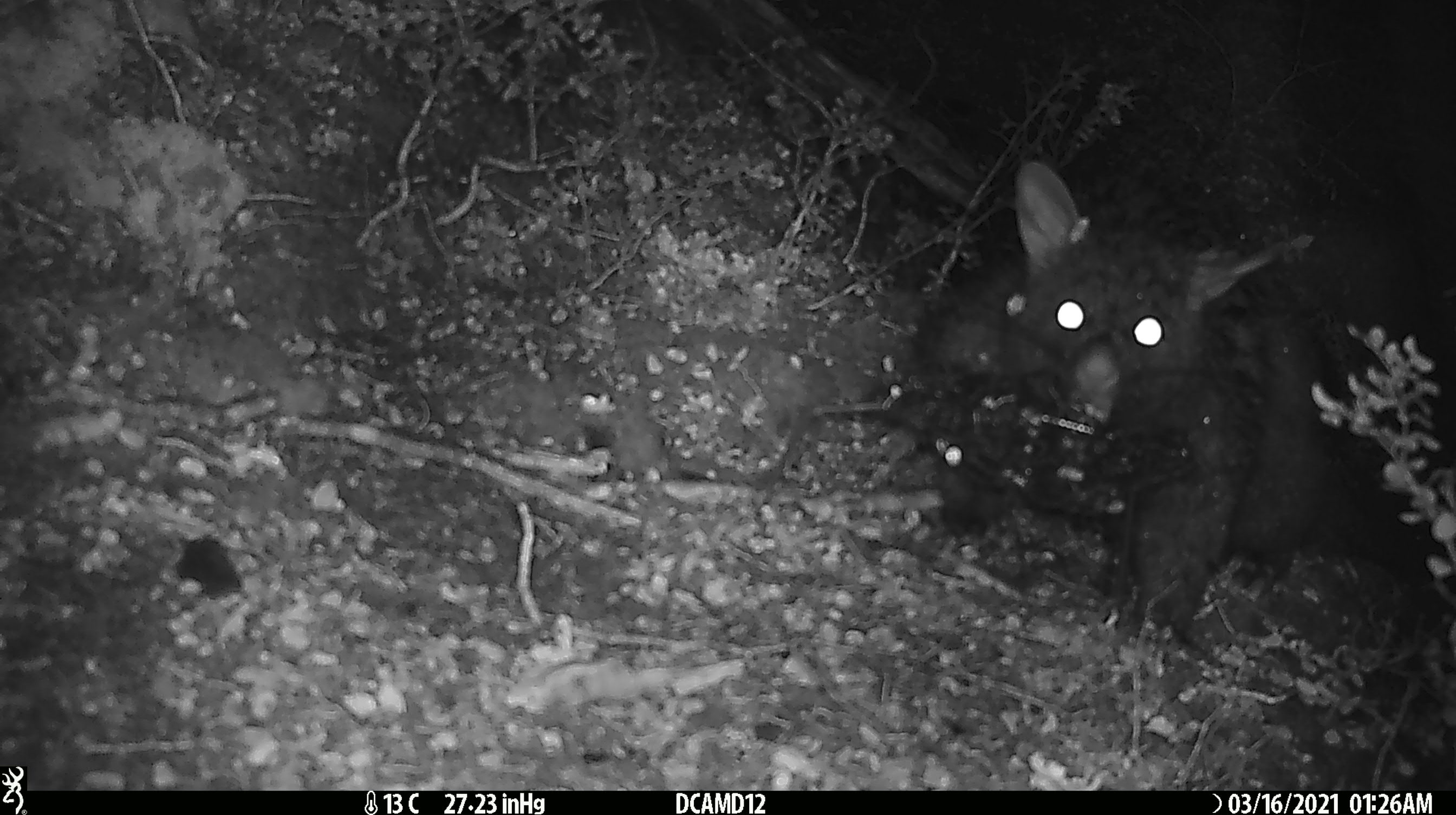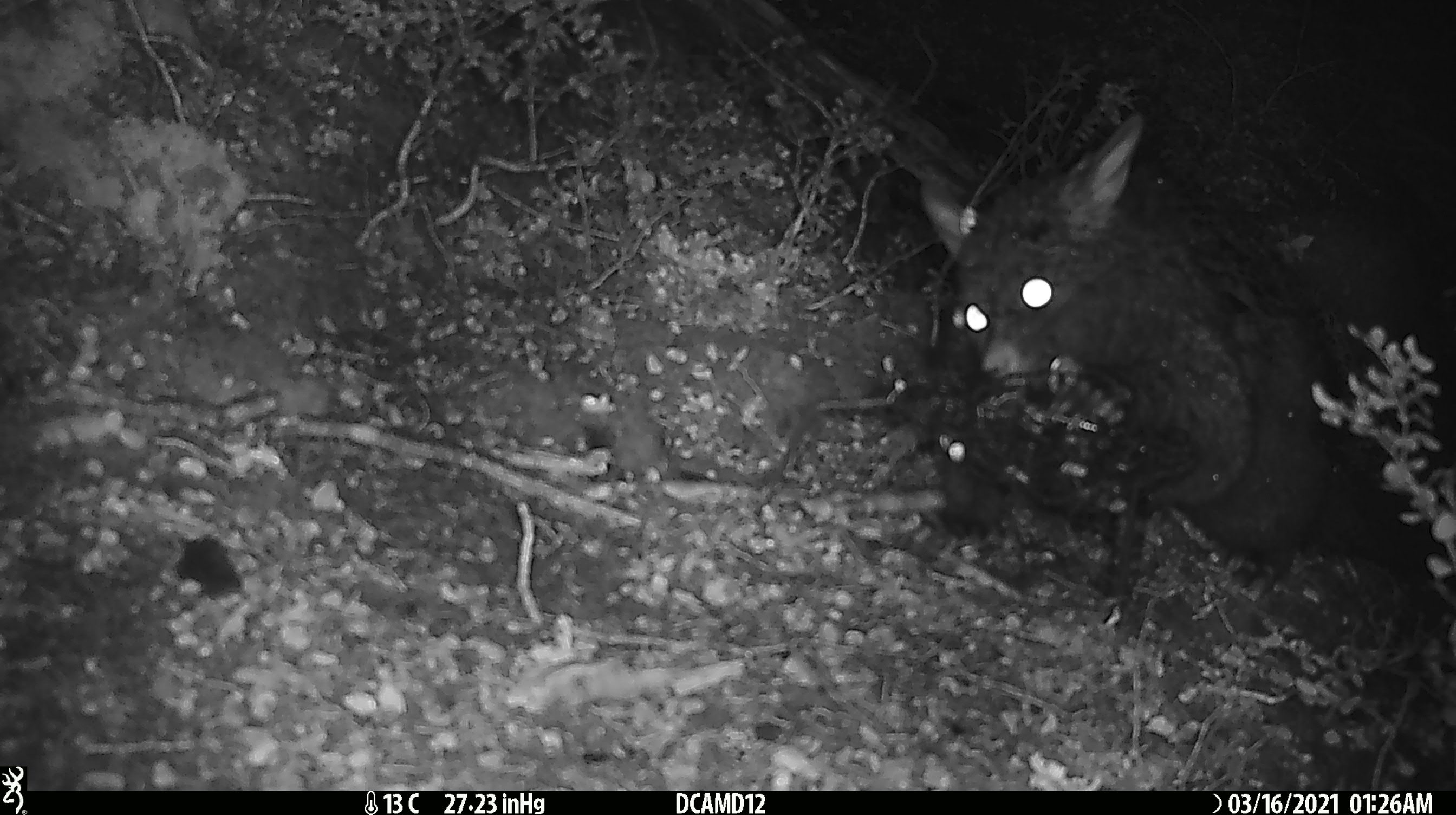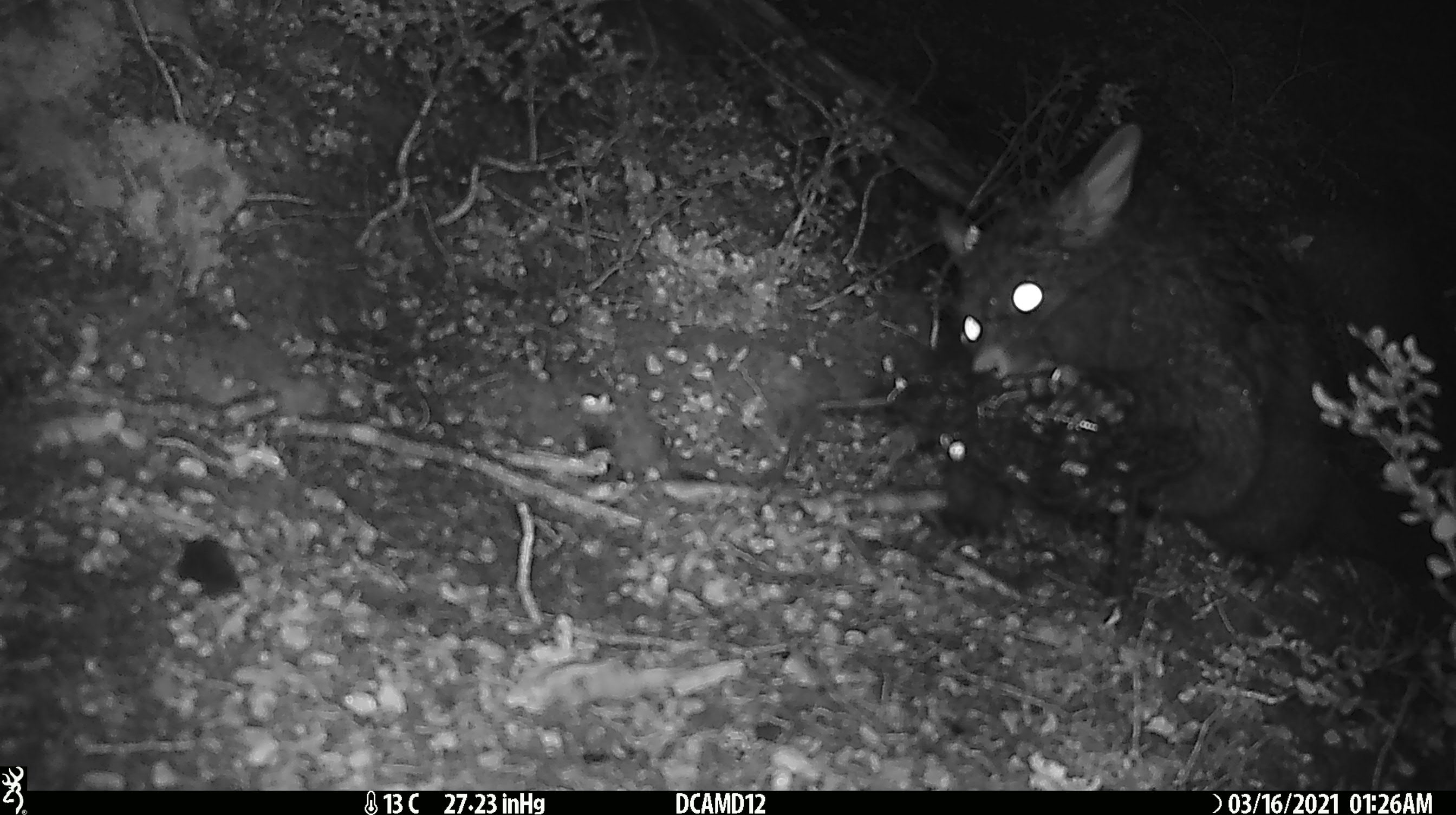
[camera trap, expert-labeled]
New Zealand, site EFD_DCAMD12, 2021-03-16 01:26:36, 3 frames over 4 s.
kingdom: Animalia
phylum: Chordata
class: Mammalia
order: Diprotodontia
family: Phalangeridae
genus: Trichosurus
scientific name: Trichosurus vulpecula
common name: common brushtail possum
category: possum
Possum (common brushtail possum) (Trichosurus vulpecula).